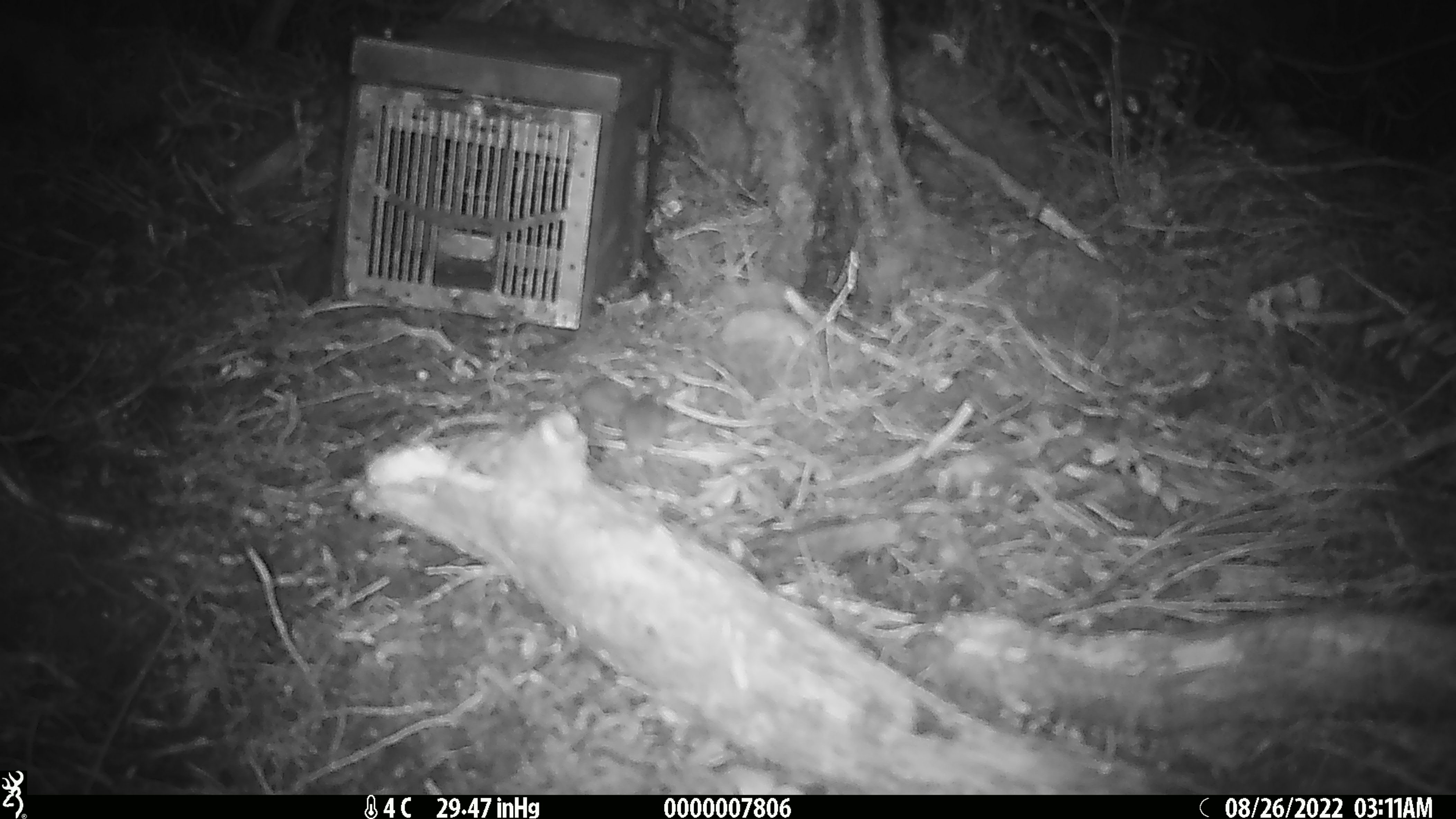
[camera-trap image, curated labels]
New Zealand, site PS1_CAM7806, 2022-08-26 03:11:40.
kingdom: Animalia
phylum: Chordata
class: Mammalia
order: Rodentia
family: Muridae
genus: Mus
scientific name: Mus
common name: mouse